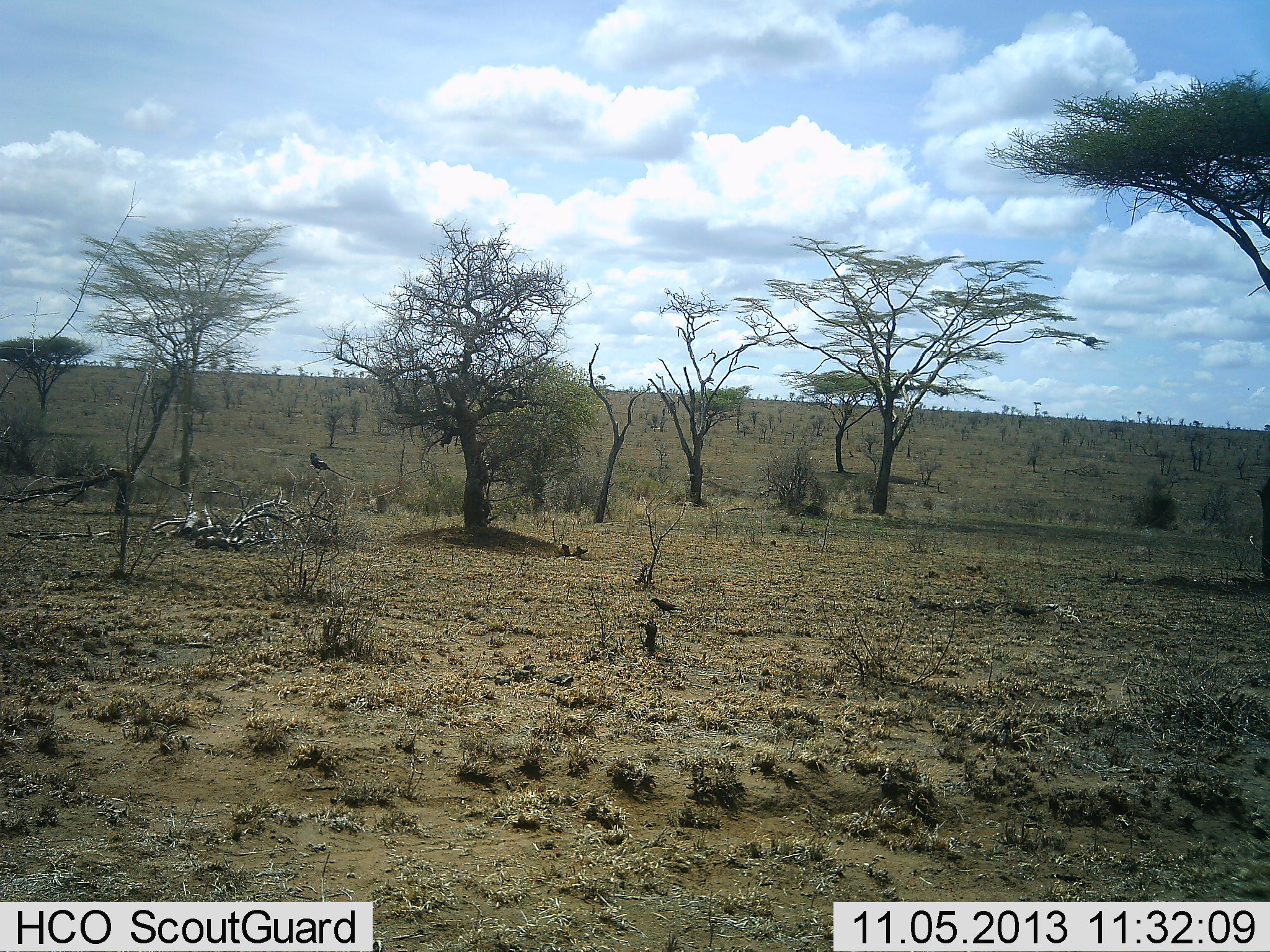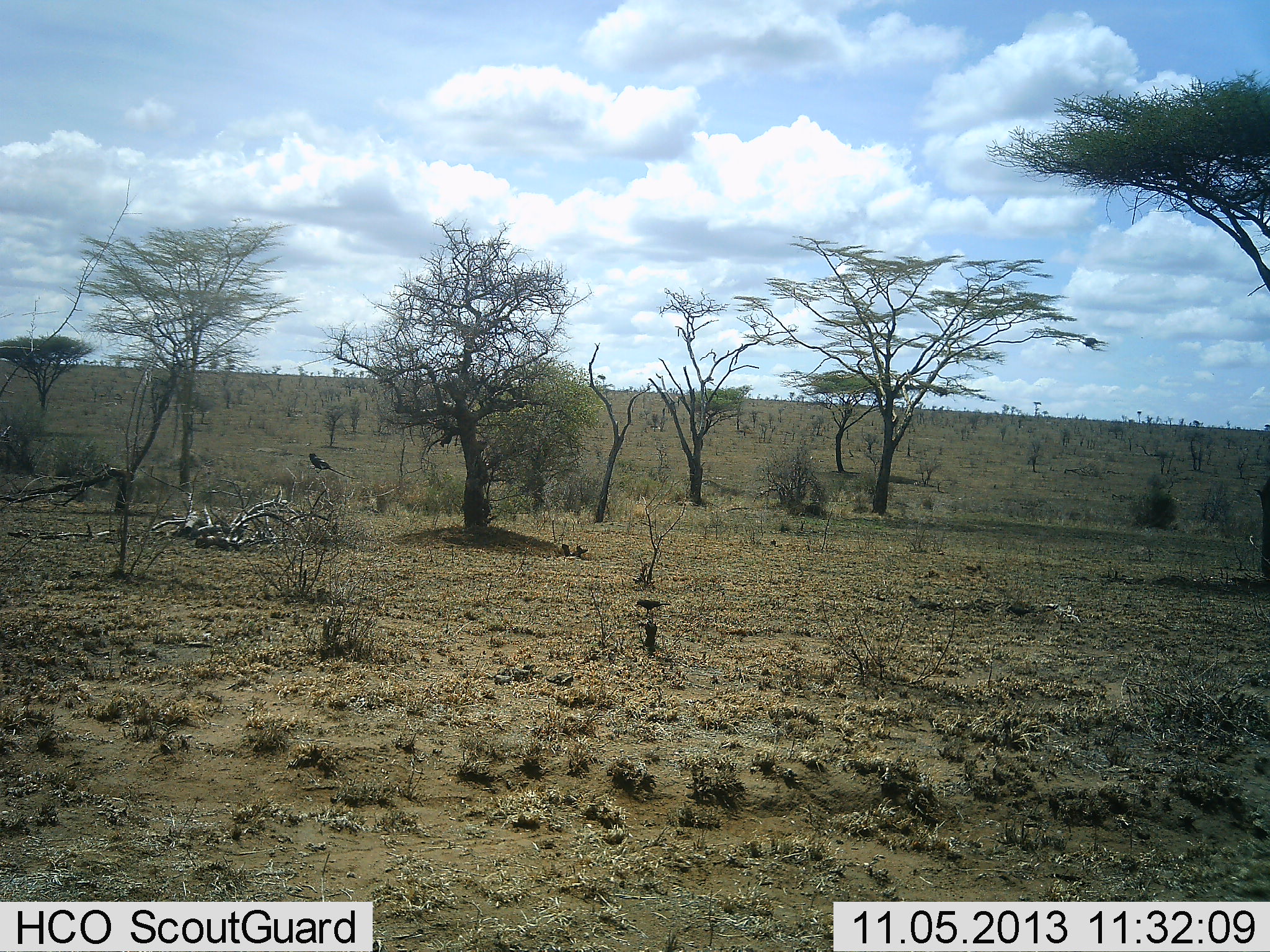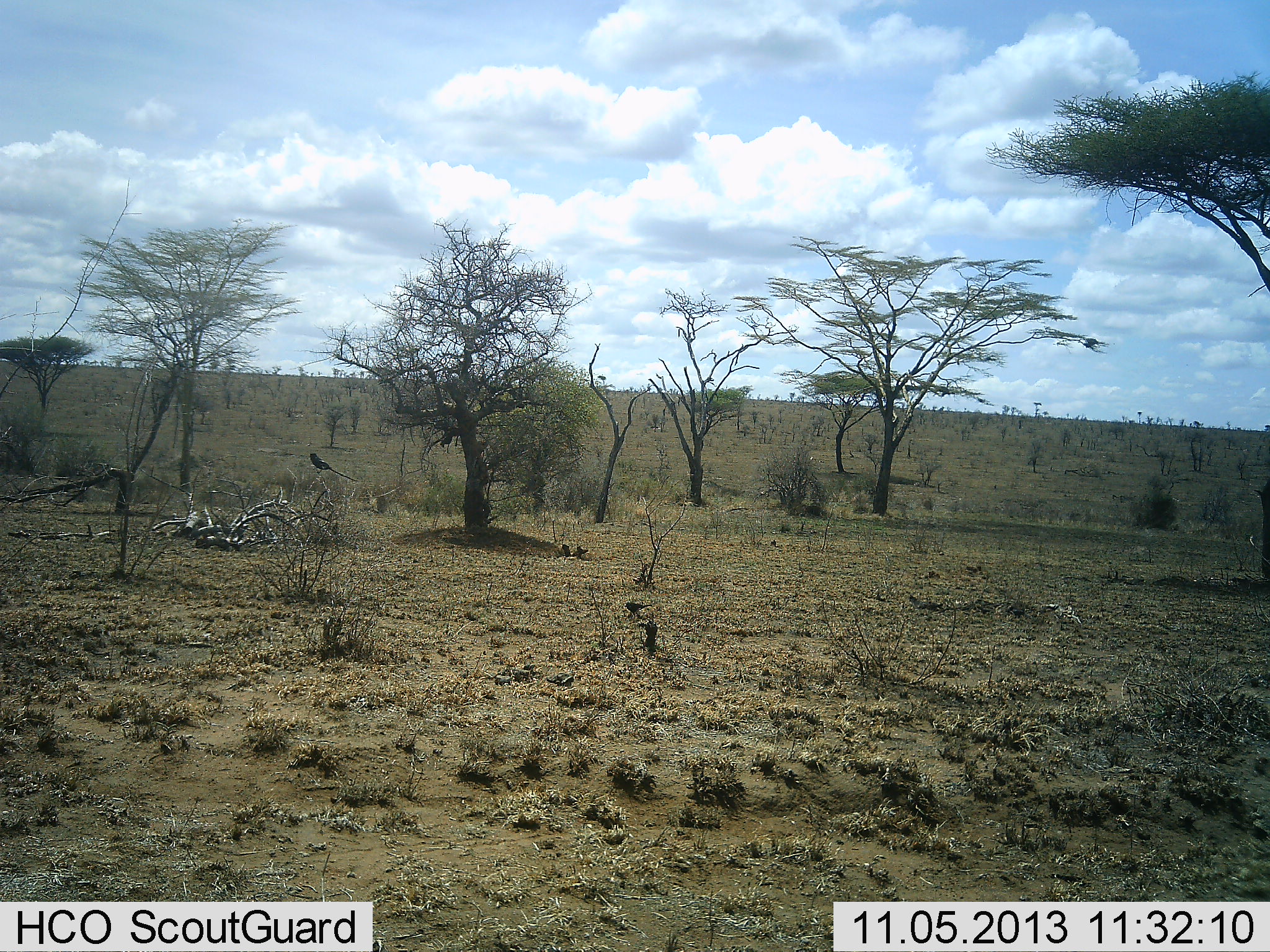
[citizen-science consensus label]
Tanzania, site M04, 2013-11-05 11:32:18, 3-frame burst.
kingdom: Animalia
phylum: Chordata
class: Aves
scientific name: Aves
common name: bird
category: otherbird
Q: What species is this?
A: Otherbird (bird) (Aves).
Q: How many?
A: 2.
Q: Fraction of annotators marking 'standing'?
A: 67%.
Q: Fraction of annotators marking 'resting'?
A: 0%.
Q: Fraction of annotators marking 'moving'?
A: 92%.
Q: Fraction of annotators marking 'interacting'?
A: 0%.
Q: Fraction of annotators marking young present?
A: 0%.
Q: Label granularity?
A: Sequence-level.